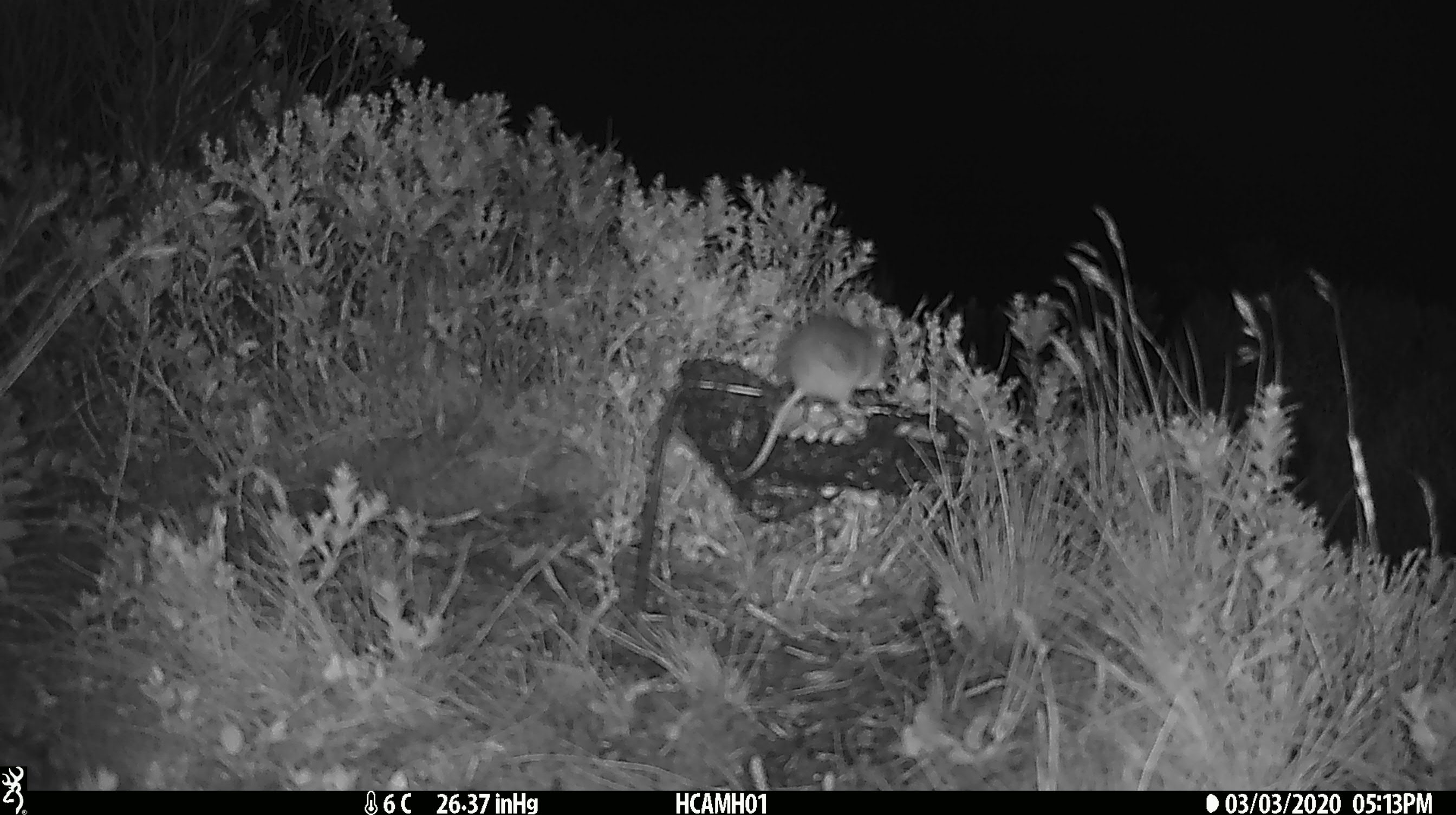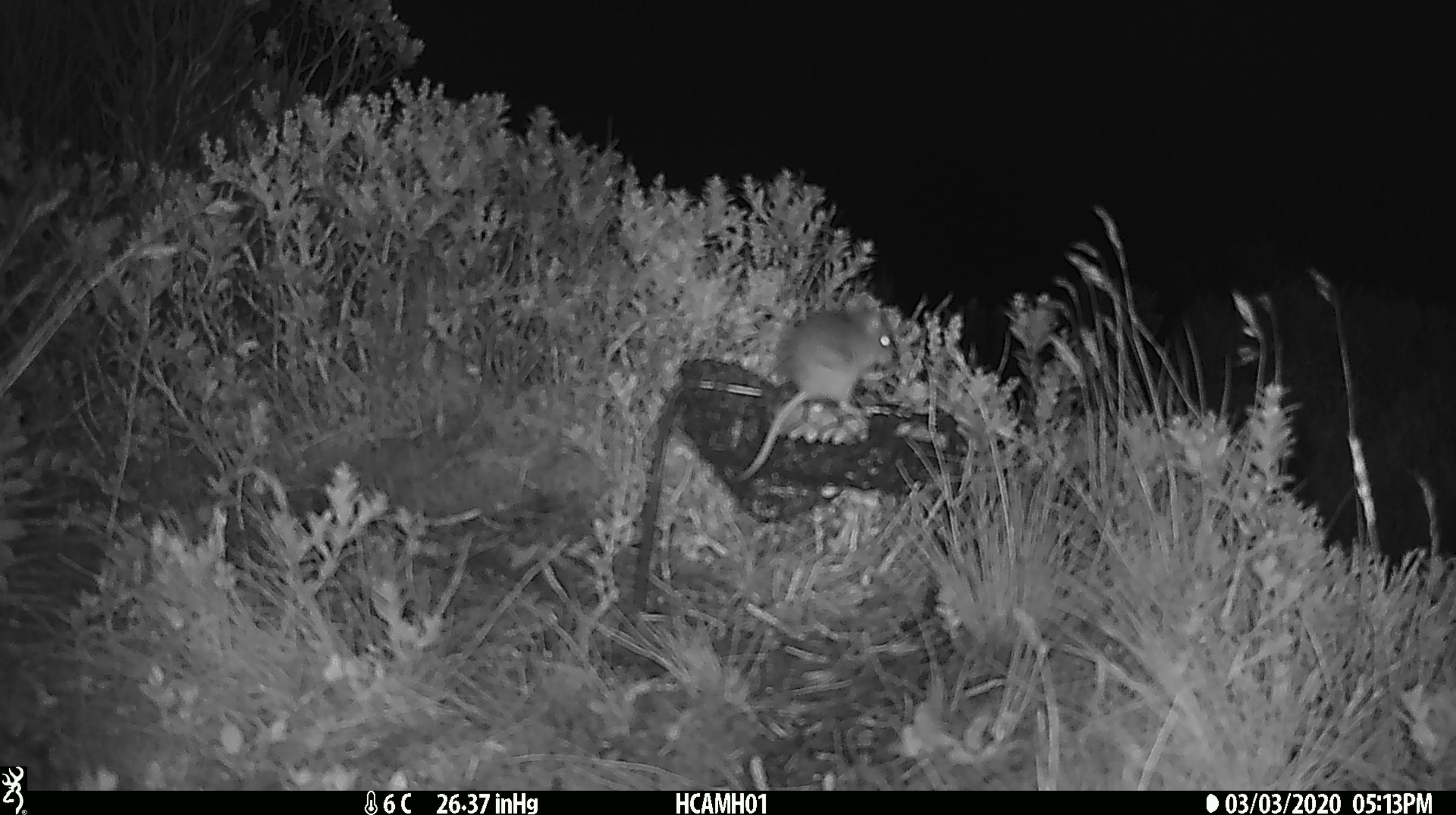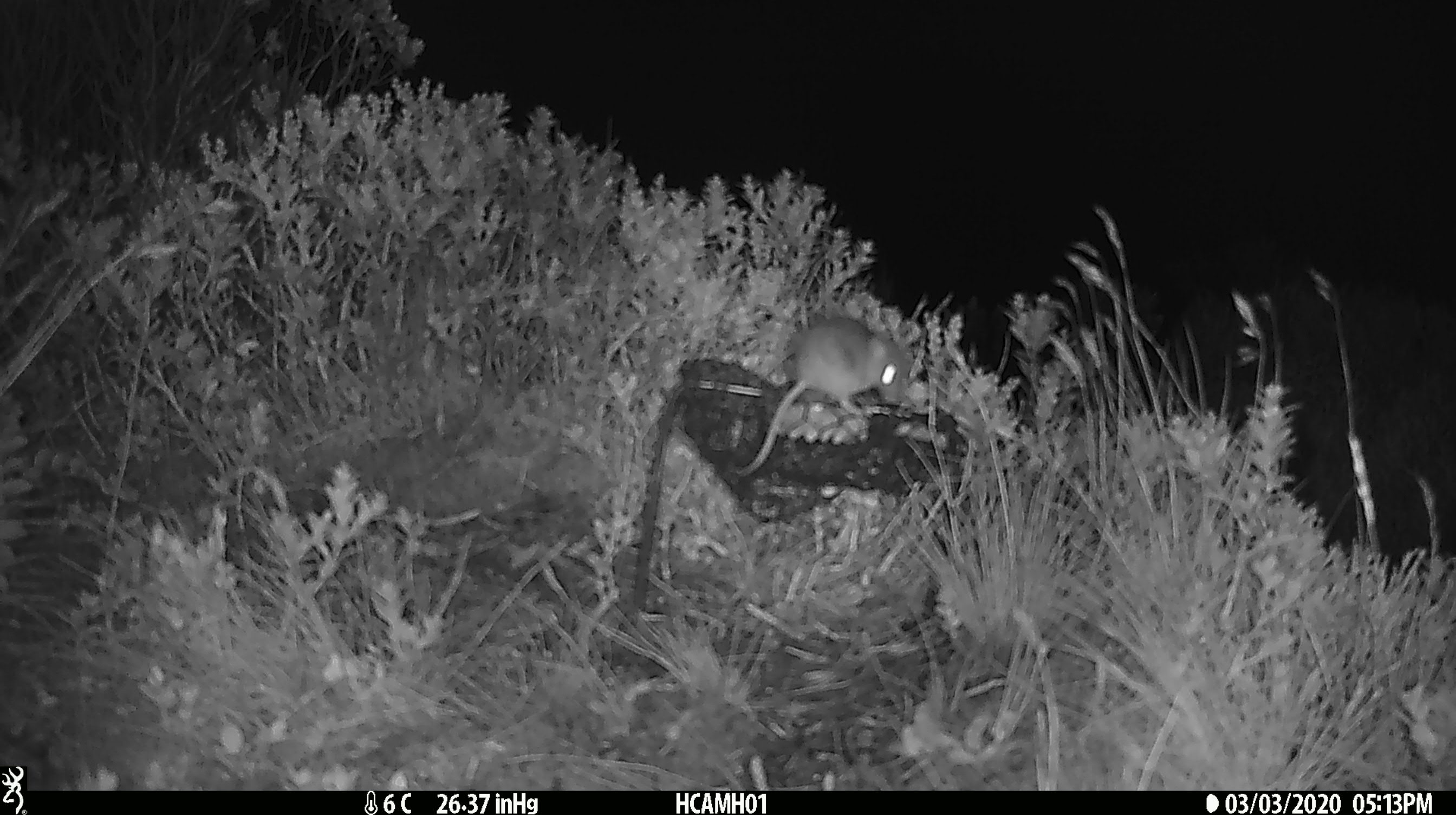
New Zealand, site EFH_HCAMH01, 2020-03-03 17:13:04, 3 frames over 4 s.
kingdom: Animalia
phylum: Chordata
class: Mammalia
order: Rodentia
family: Muridae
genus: Mus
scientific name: Mus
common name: mouse